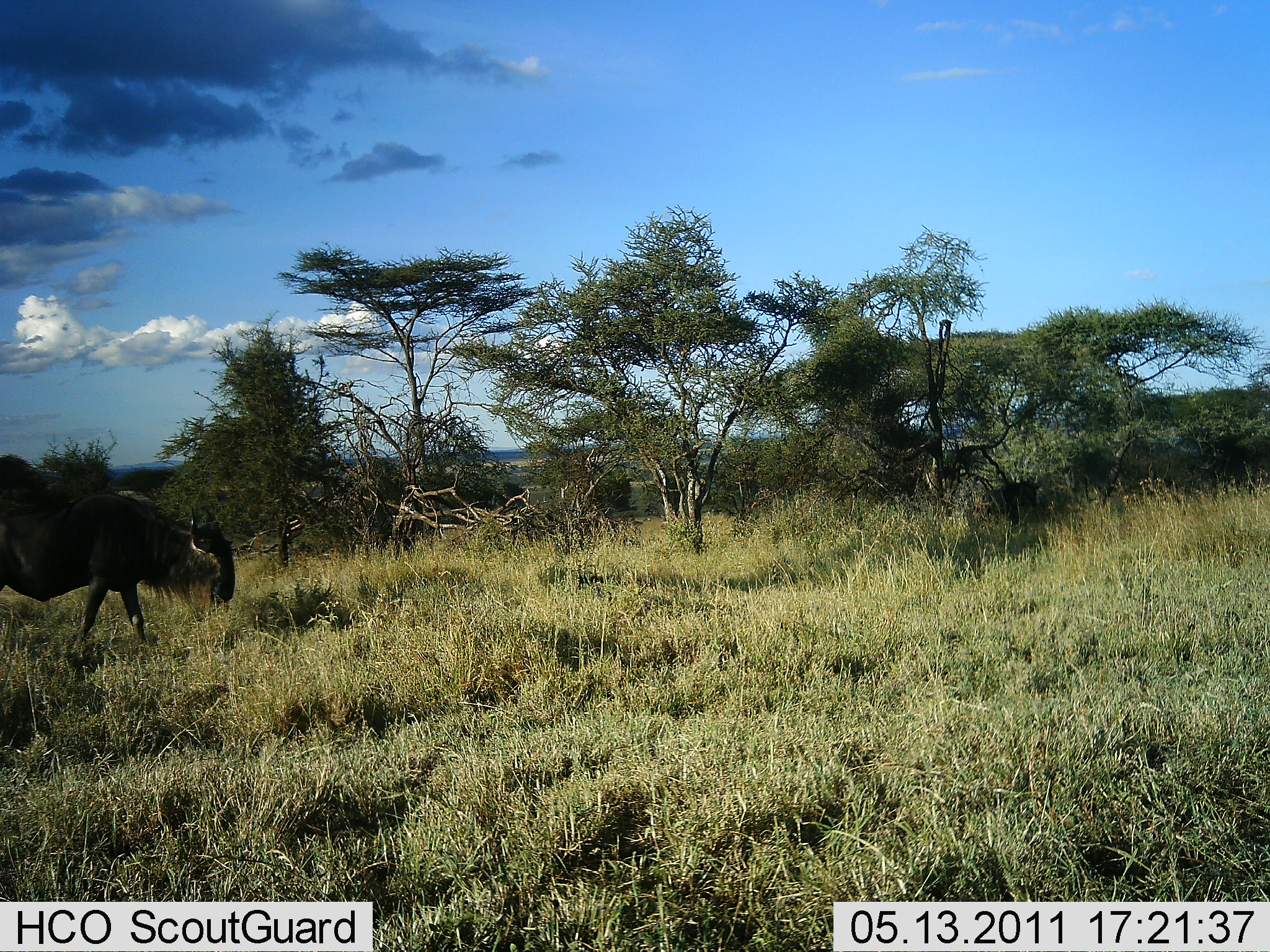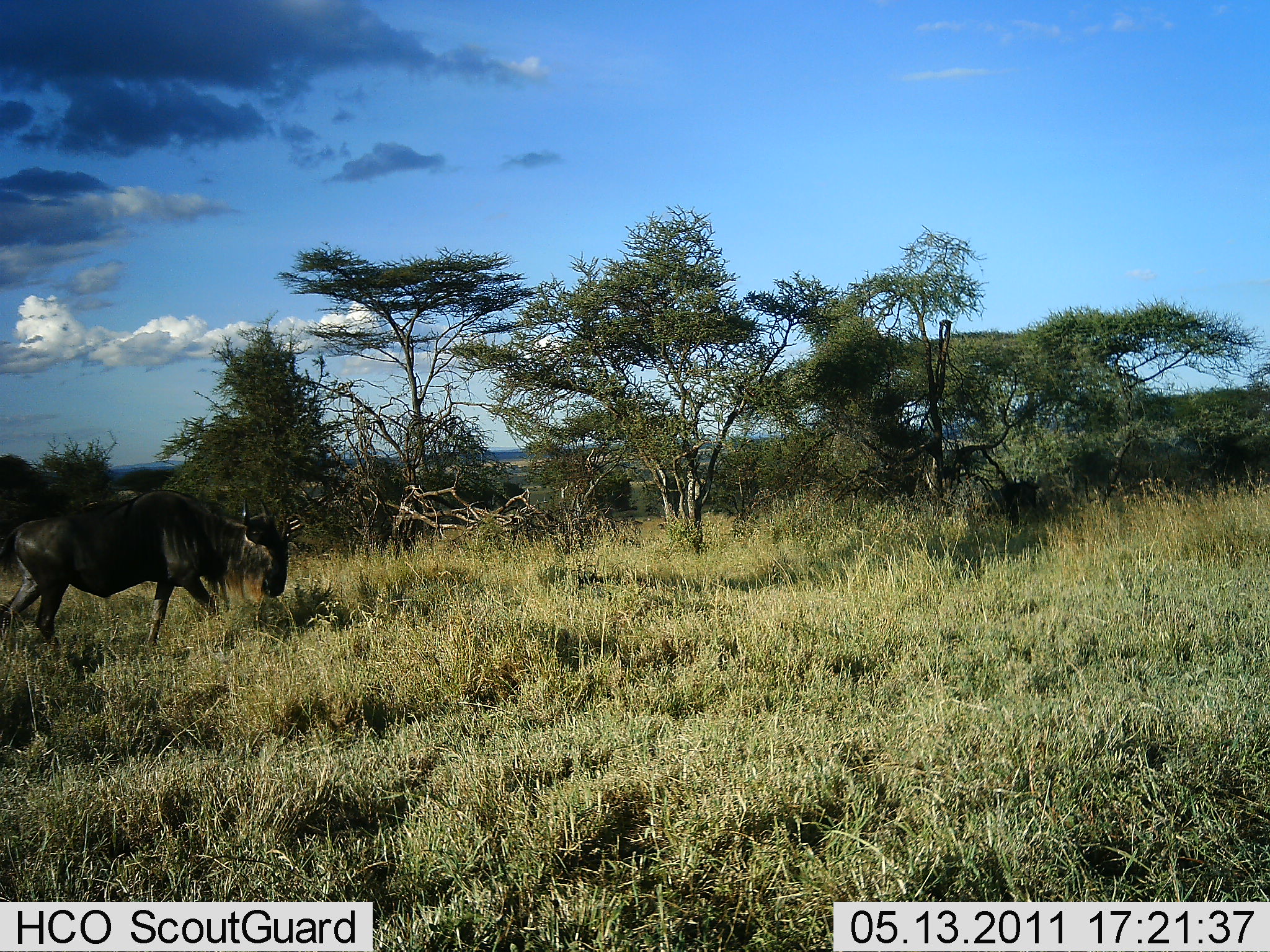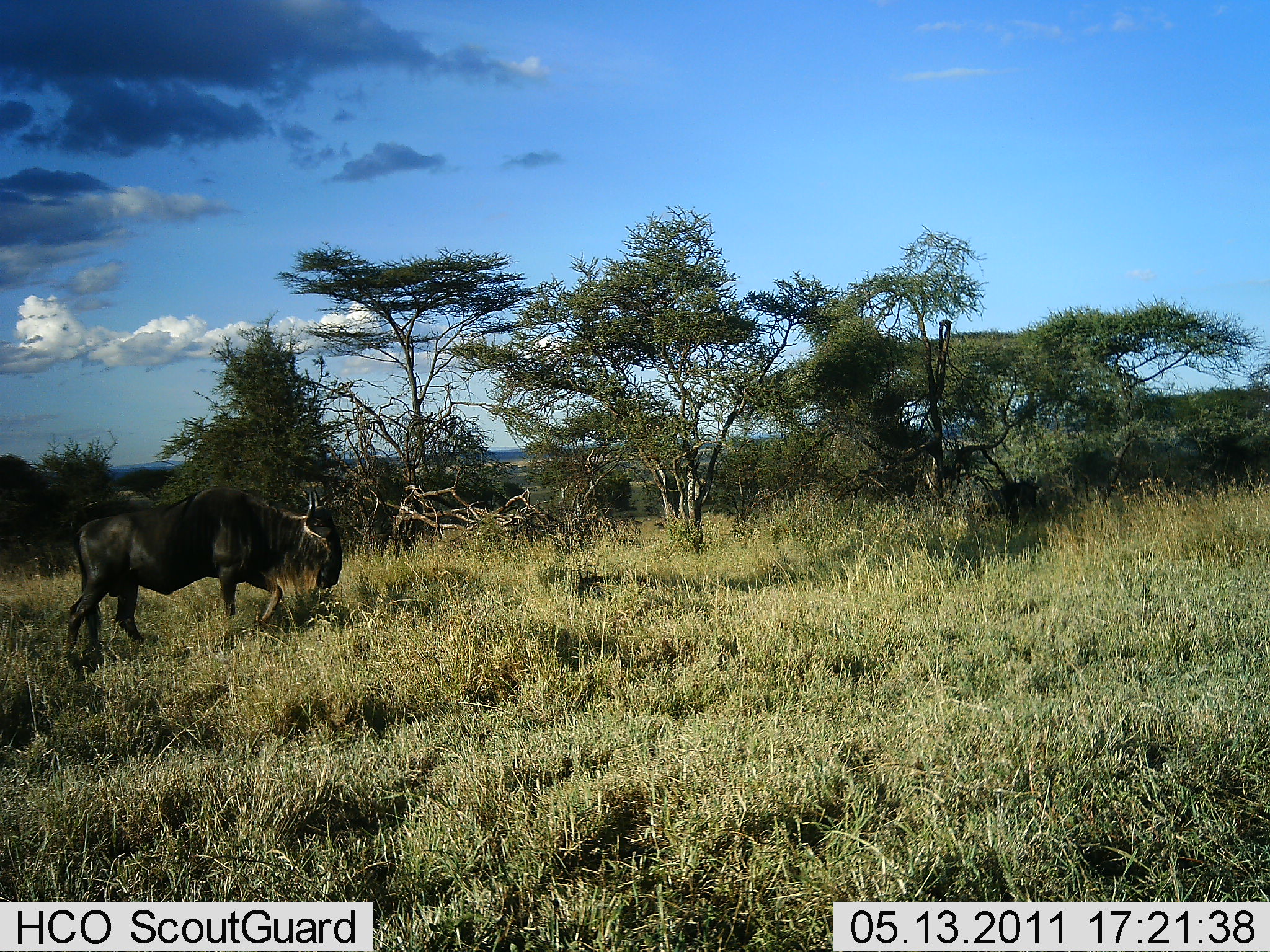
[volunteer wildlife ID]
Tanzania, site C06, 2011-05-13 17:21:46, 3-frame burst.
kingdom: Animalia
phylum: Chordata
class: Mammalia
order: Artiodactyla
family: Bovidae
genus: Connochaetes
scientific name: Connochaetes taurinus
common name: blue wildebeest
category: wildebeest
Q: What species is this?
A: Wildebeest (blue wildebeest) (Connochaetes taurinus).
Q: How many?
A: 1.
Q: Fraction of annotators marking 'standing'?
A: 0%.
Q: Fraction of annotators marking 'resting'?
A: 0%.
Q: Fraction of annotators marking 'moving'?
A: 100%.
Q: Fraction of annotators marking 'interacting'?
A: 0%.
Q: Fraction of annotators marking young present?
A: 0%.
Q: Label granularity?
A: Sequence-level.